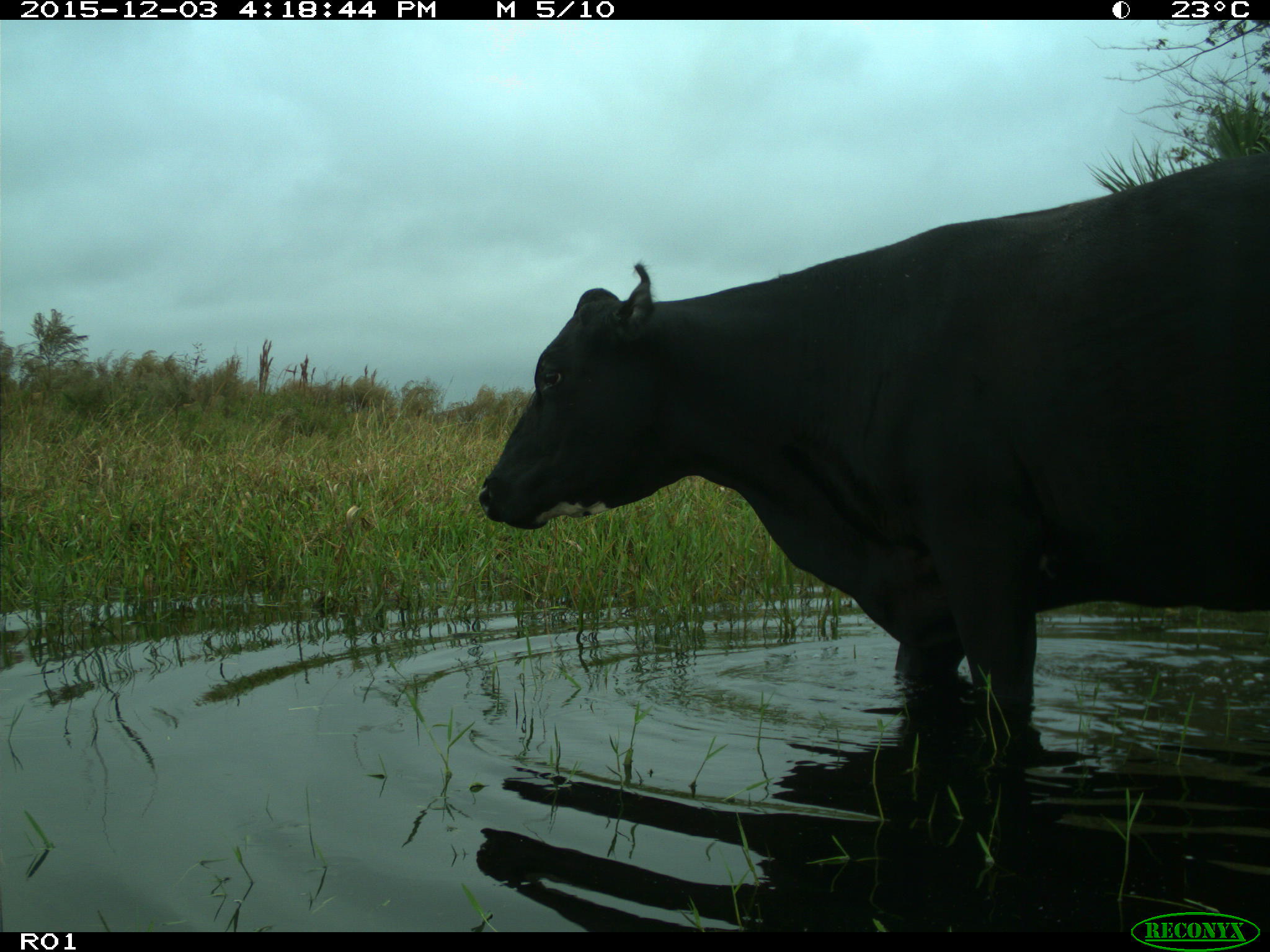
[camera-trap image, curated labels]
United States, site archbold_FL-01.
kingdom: Animalia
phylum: Chordata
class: Mammalia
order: Artiodactyla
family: Bovidae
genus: Bos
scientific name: Bos taurus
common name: domestic cow